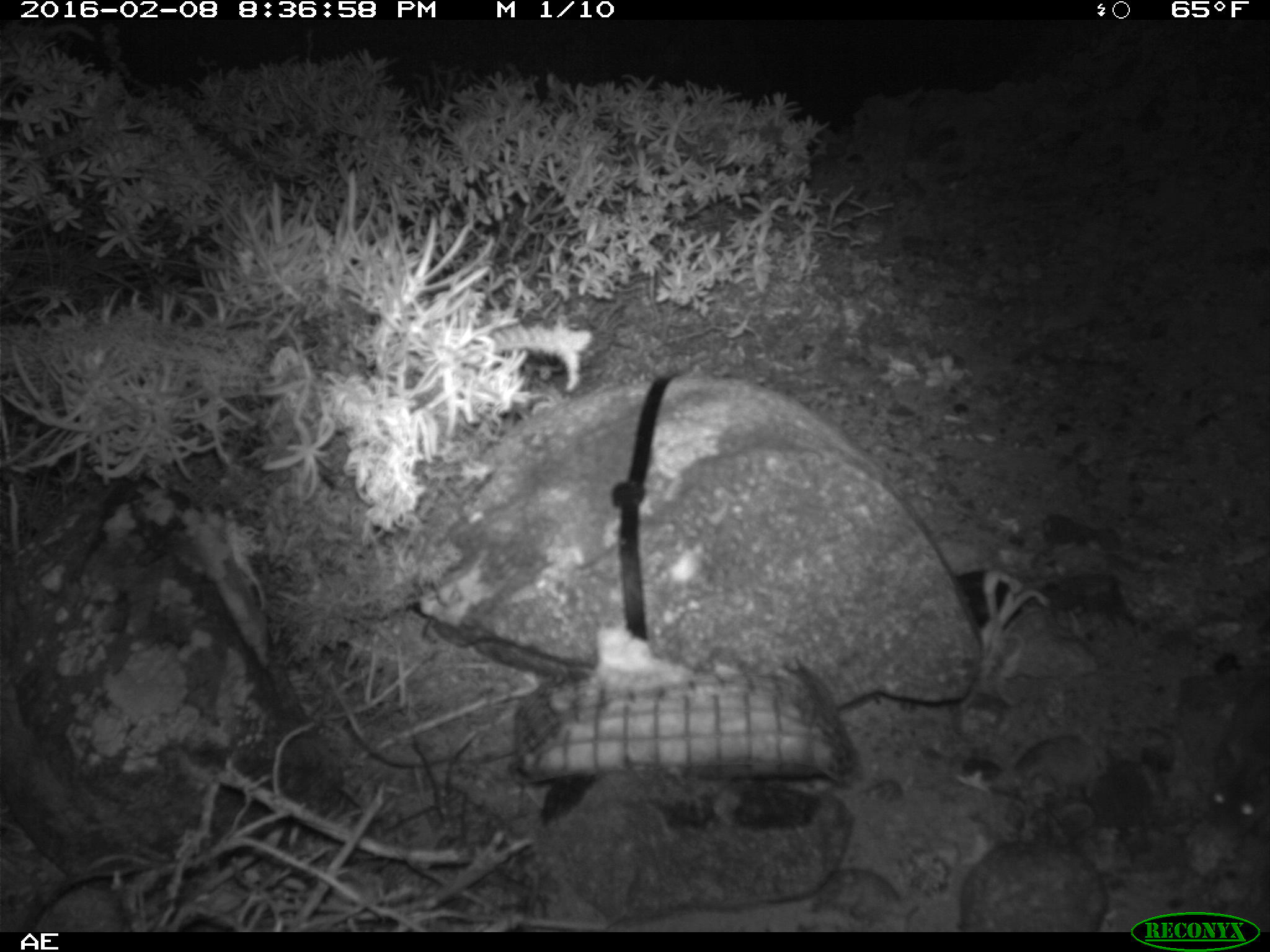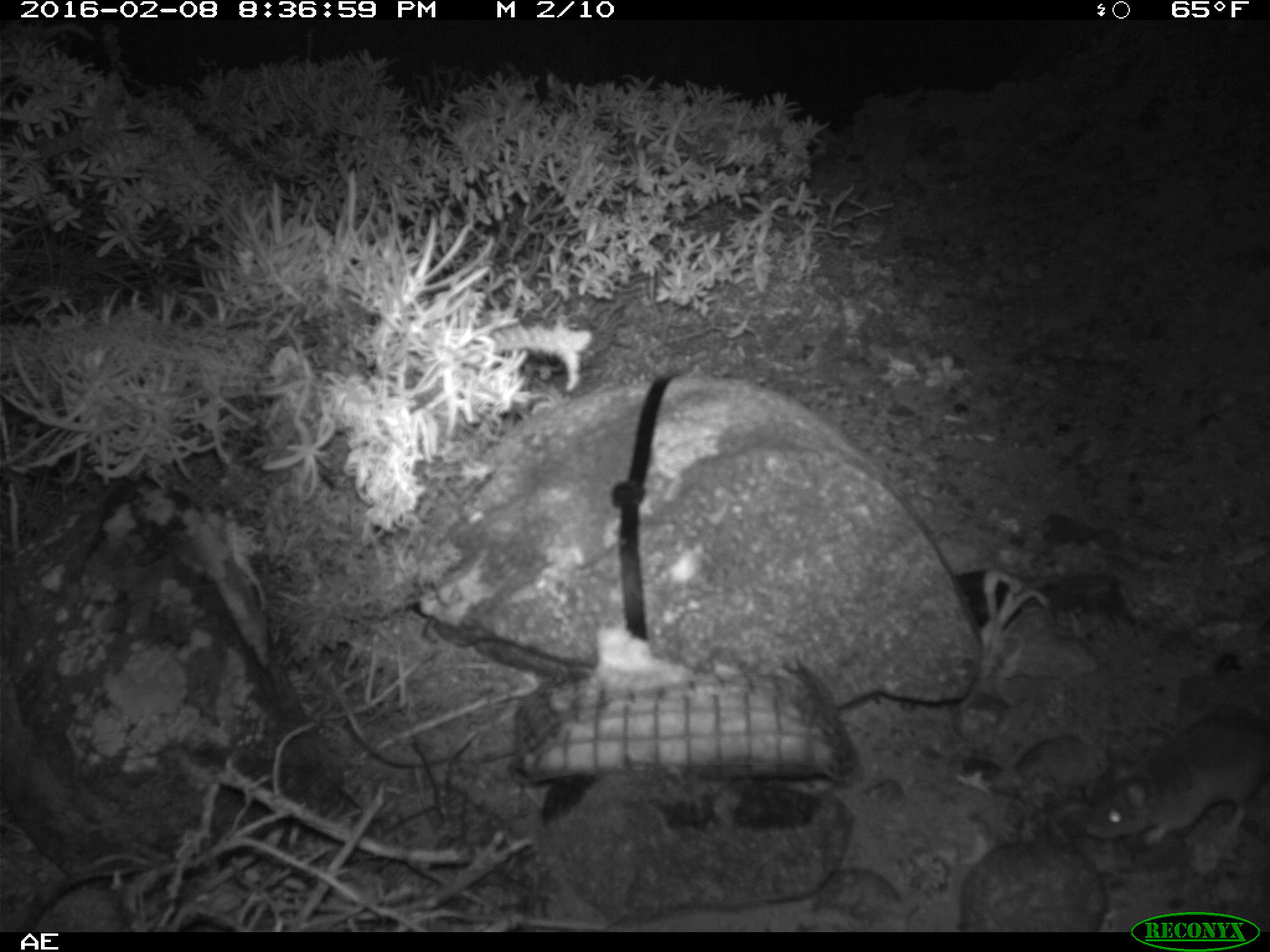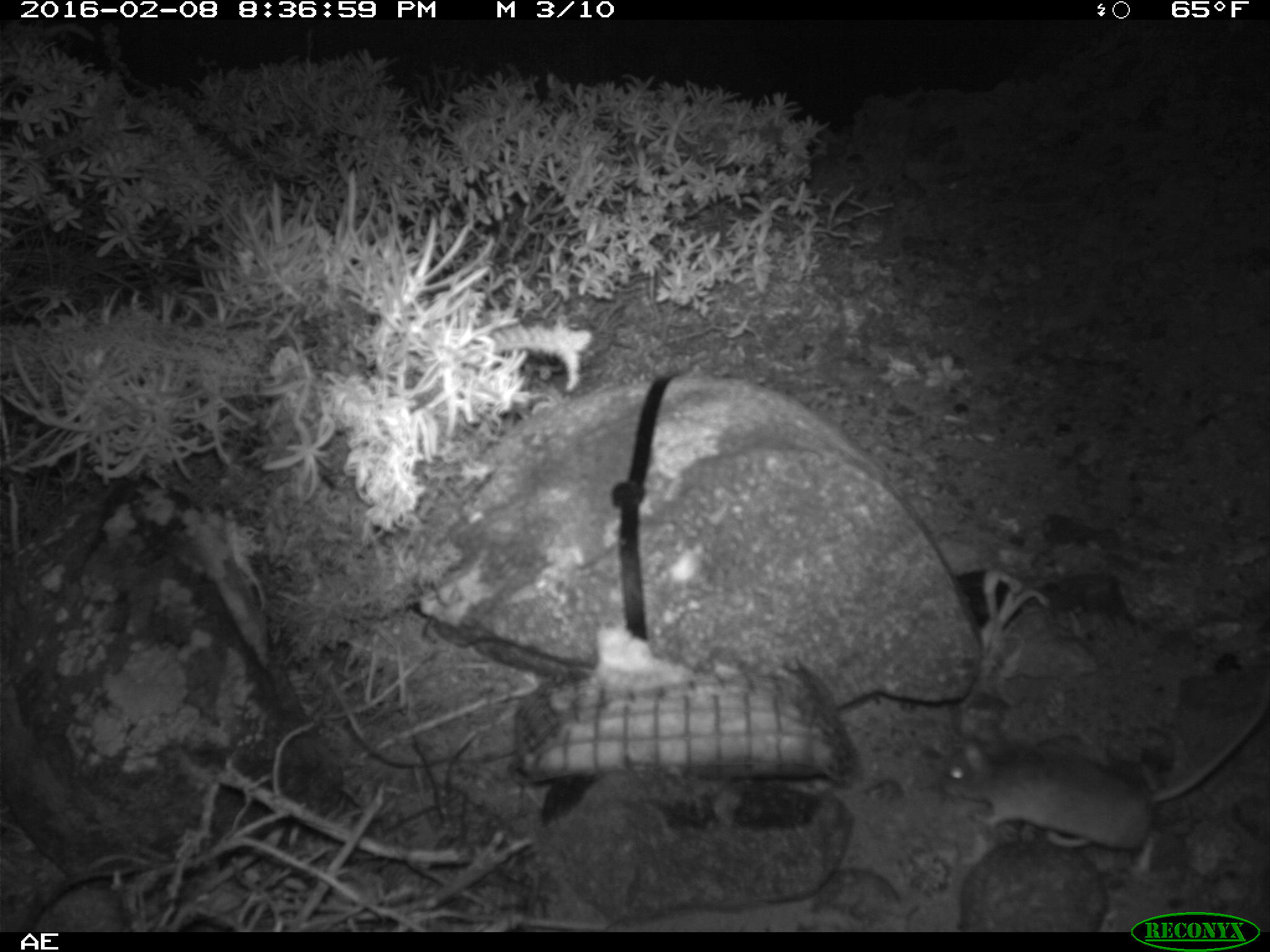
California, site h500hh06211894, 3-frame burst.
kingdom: Animalia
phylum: Chordata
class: Mammalia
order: Rodentia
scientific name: Rodentia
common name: rodent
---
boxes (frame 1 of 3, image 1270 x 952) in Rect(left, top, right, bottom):
rodent: Rect(1205, 665, 1269, 842)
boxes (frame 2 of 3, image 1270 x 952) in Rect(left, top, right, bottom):
rodent: Rect(1084, 706, 1269, 845)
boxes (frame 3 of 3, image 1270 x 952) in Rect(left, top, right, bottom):
rodent: Rect(934, 691, 1269, 886)